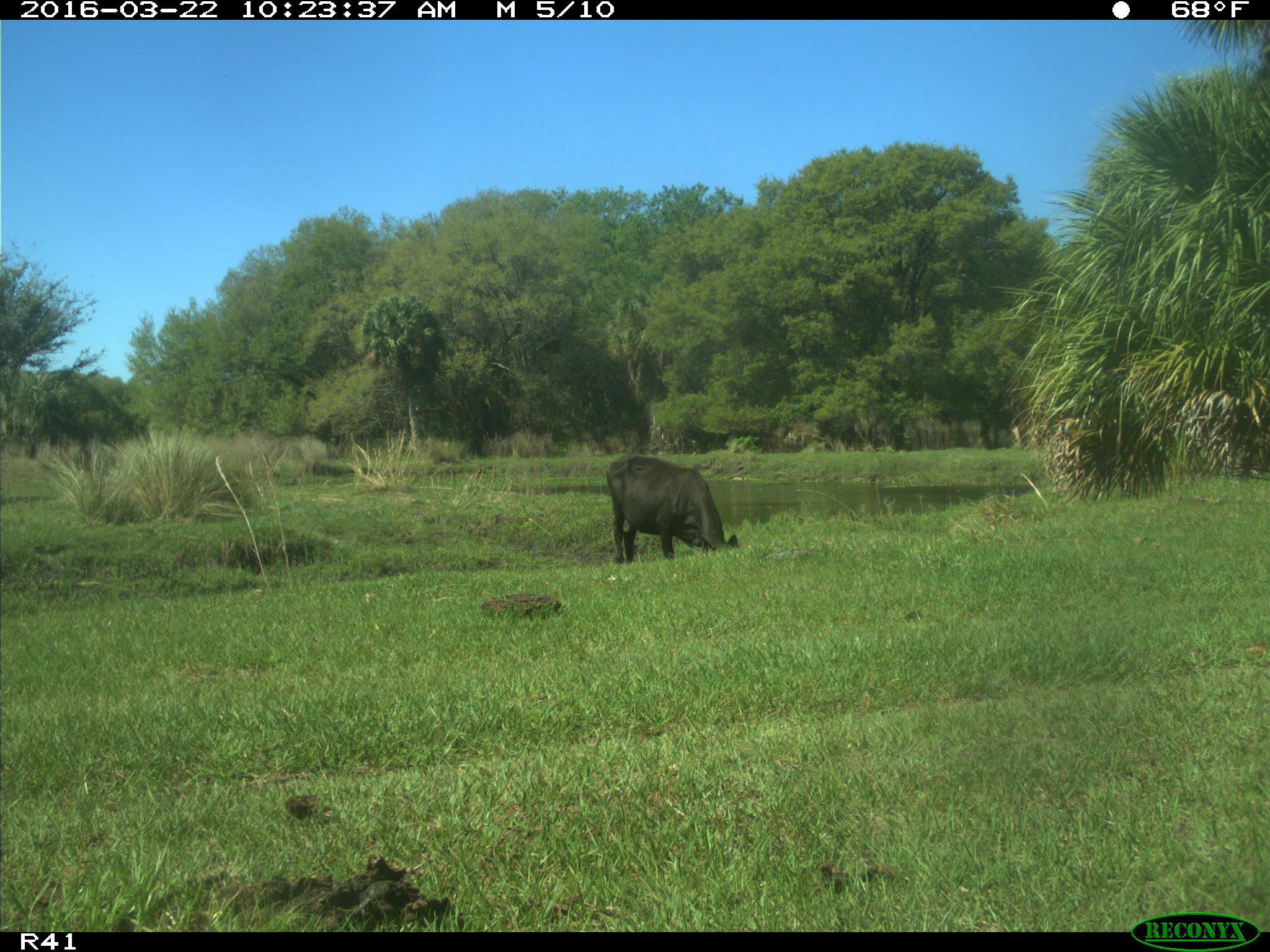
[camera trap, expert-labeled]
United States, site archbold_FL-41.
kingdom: Animalia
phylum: Chordata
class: Mammalia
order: Artiodactyla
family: Bovidae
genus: Bos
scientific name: Bos taurus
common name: domestic cow